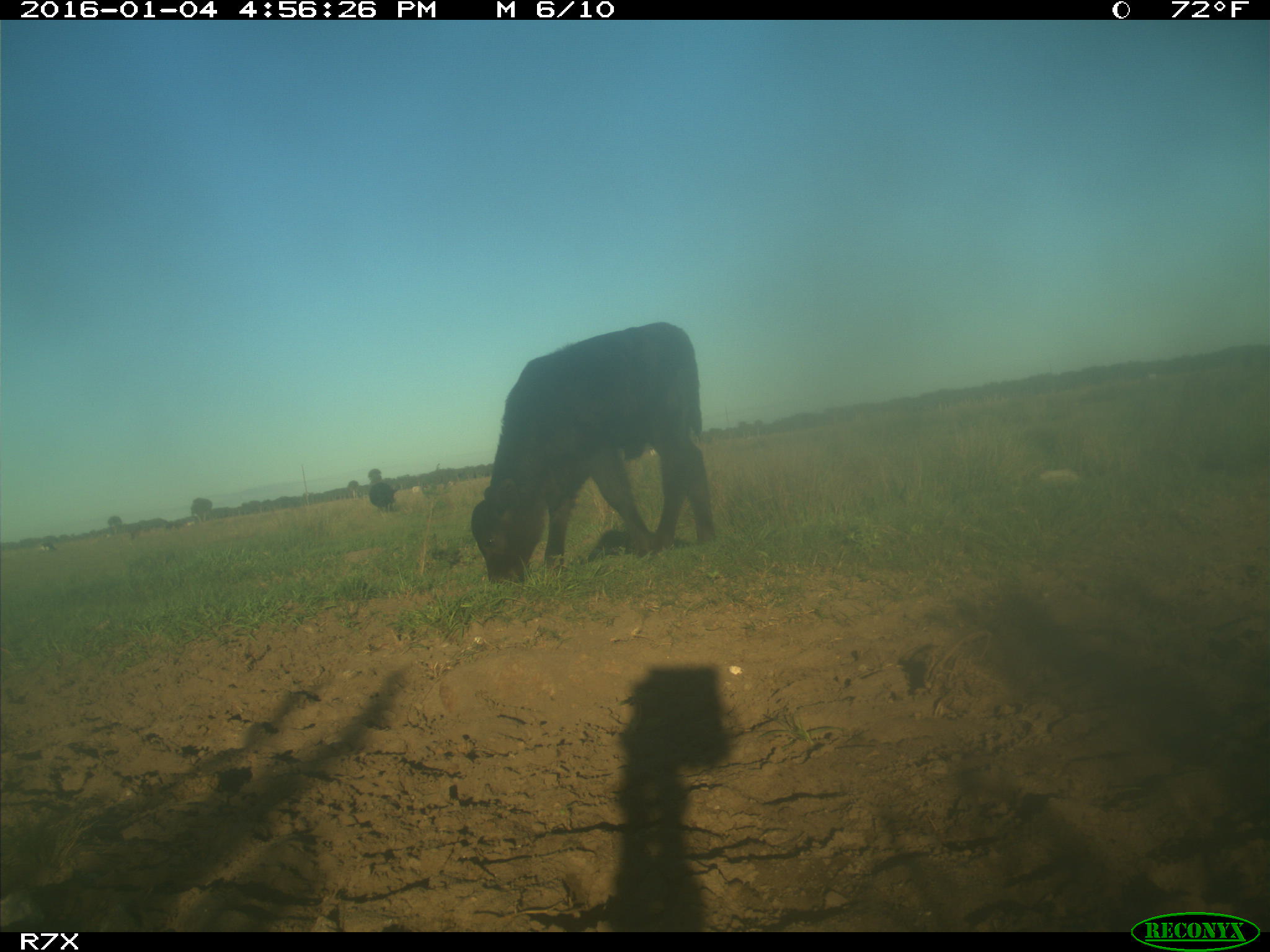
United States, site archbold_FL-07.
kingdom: Animalia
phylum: Chordata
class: Mammalia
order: Artiodactyla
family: Bovidae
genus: Bos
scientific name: Bos taurus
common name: domestic cow